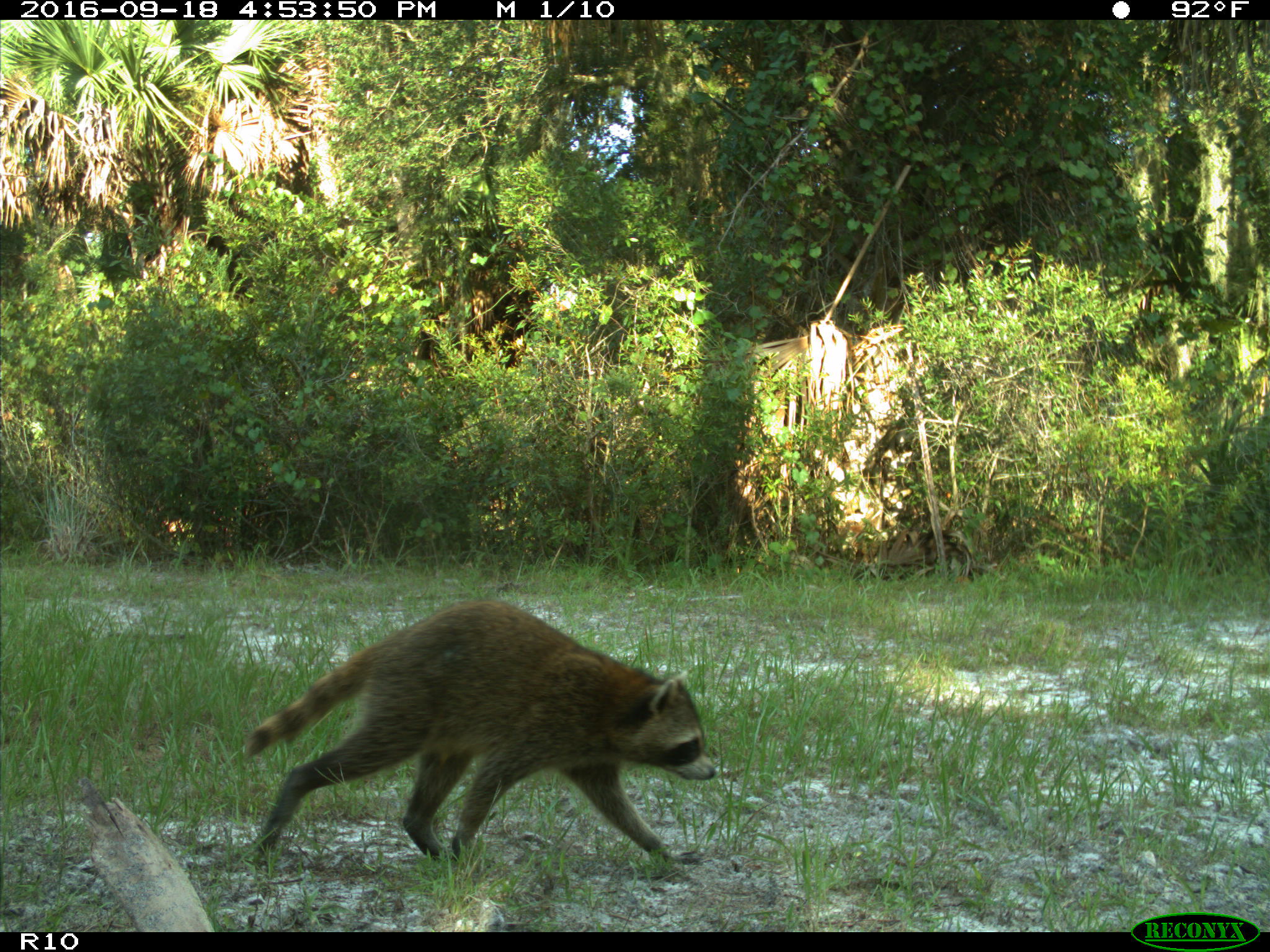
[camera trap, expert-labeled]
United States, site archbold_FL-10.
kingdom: Animalia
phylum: Chordata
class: Mammalia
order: Carnivora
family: Procyonidae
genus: Procyon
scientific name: Procyon lotor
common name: common raccoon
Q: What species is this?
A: Procyon lotor (common raccoon).